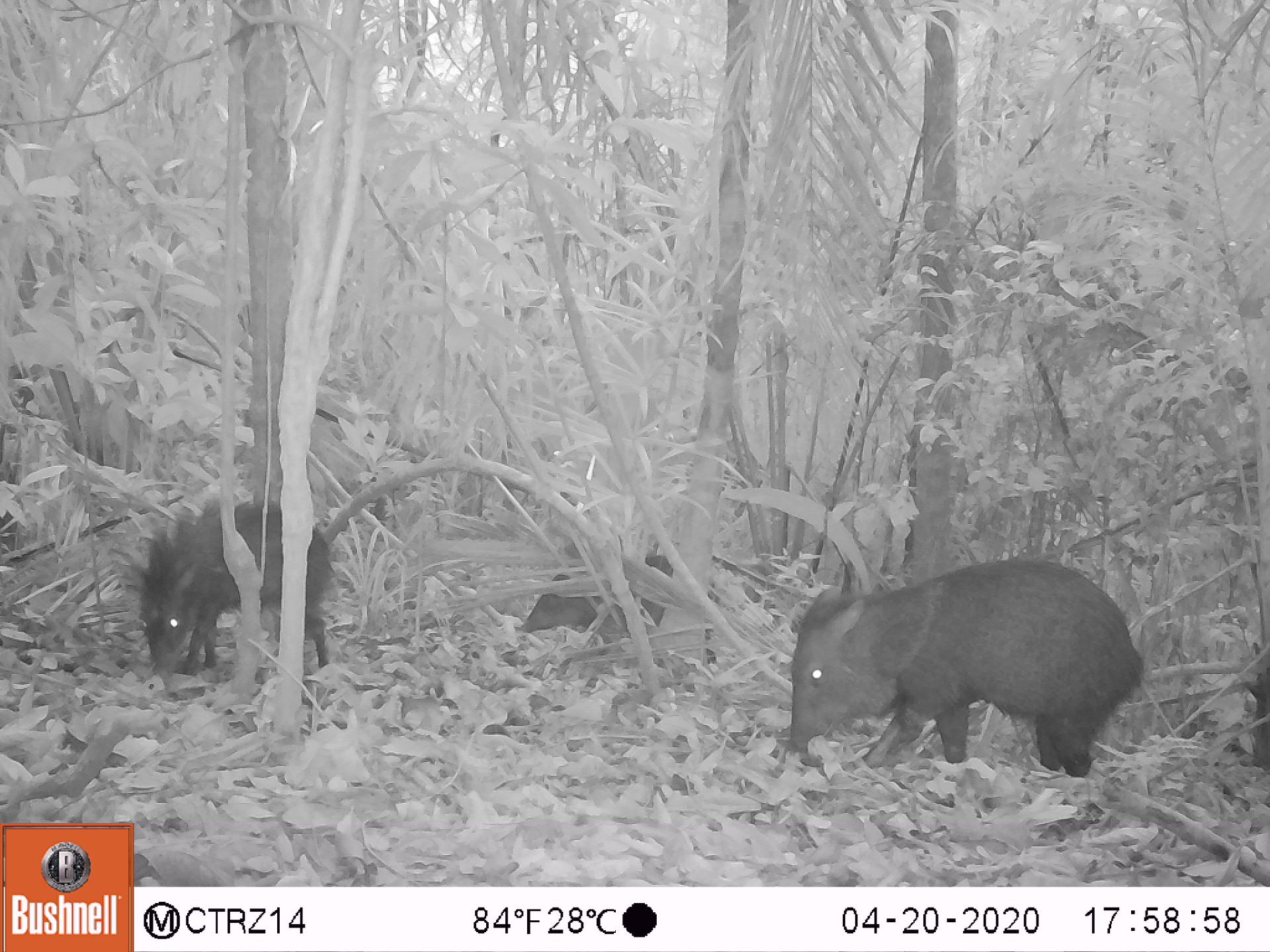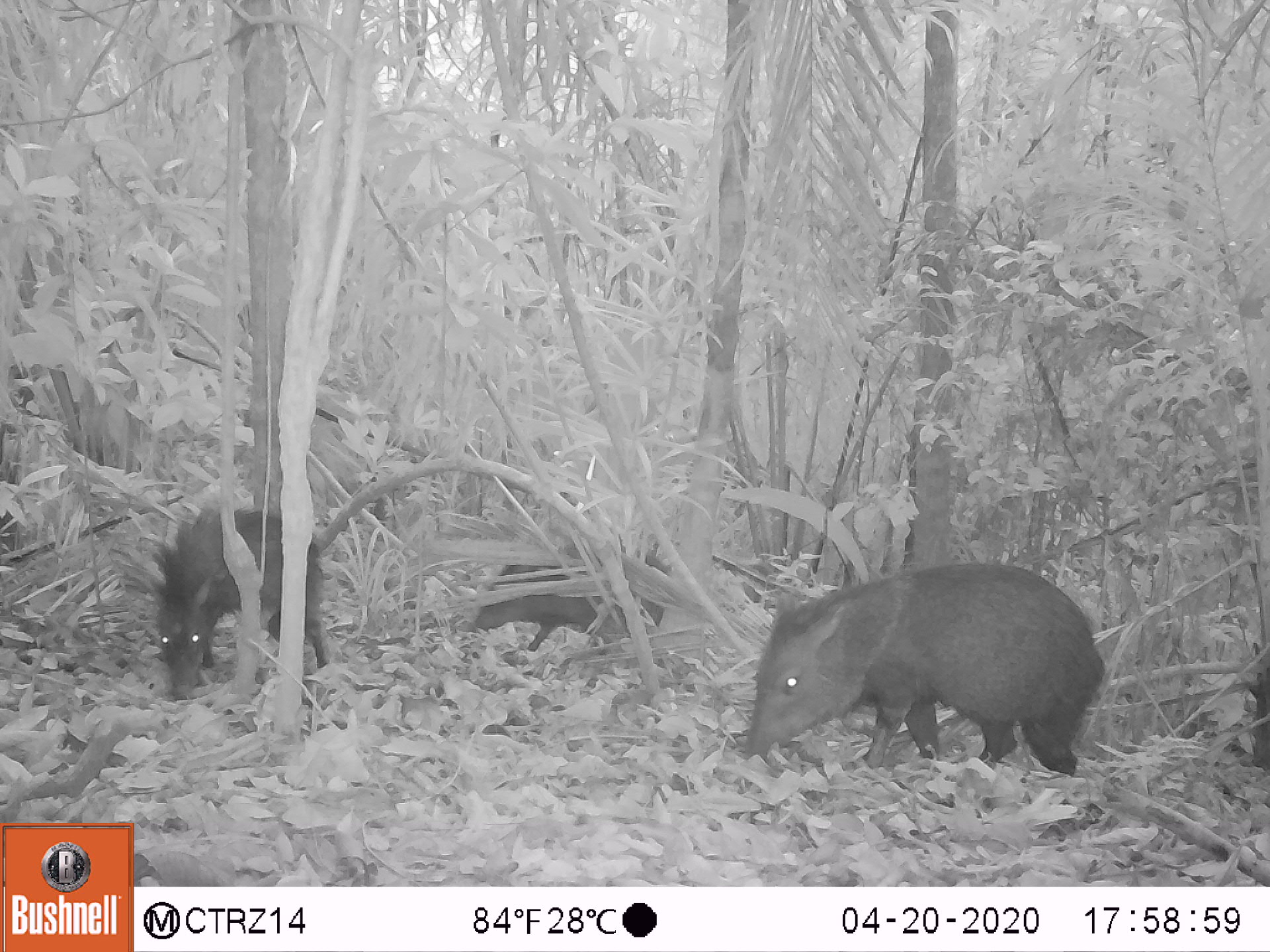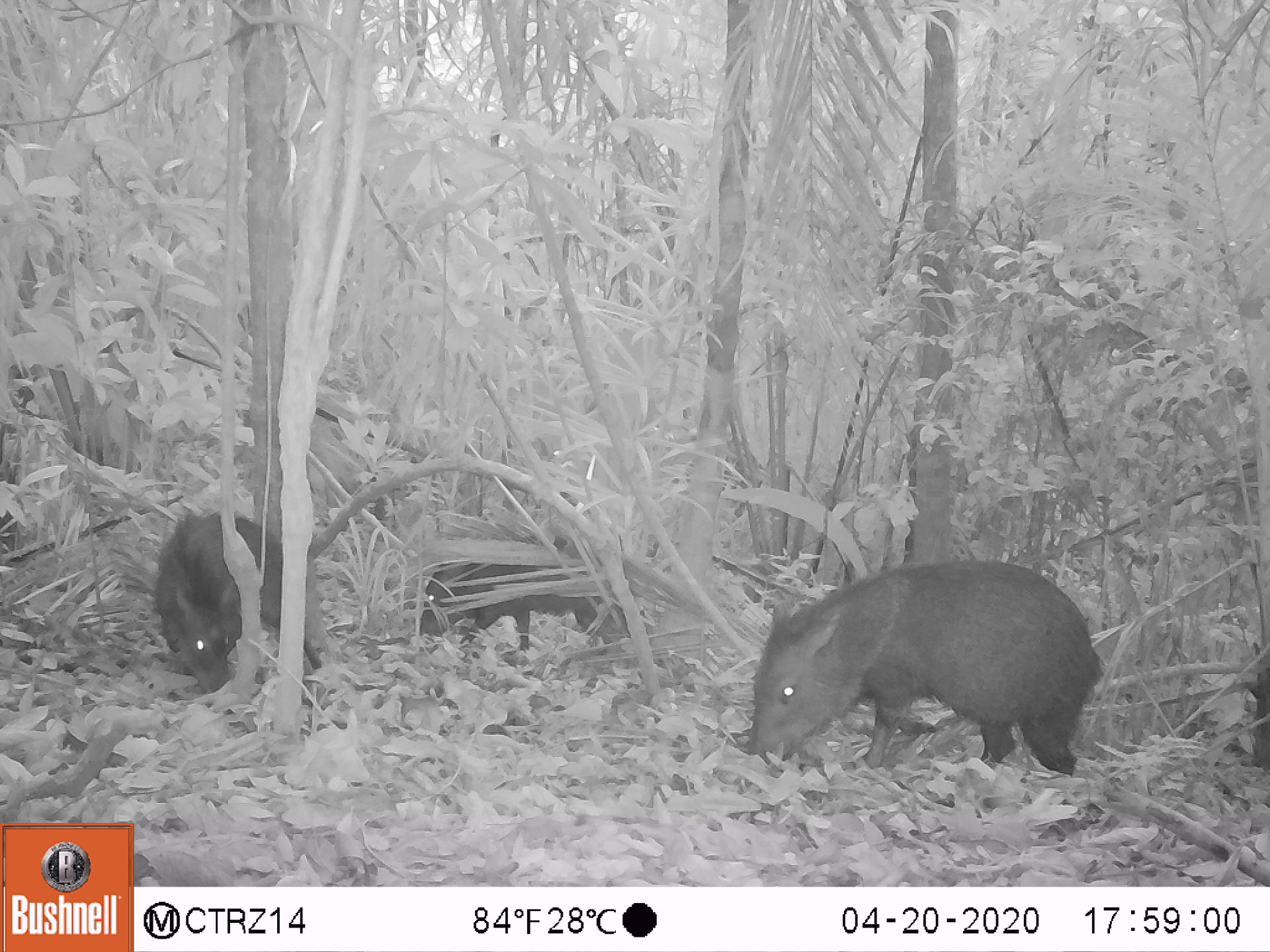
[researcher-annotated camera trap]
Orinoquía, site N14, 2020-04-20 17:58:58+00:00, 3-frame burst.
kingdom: Animalia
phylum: Chordata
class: Mammalia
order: Artiodactyla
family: Tayassuidae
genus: Pecari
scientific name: Pecari tajacu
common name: collared peccary